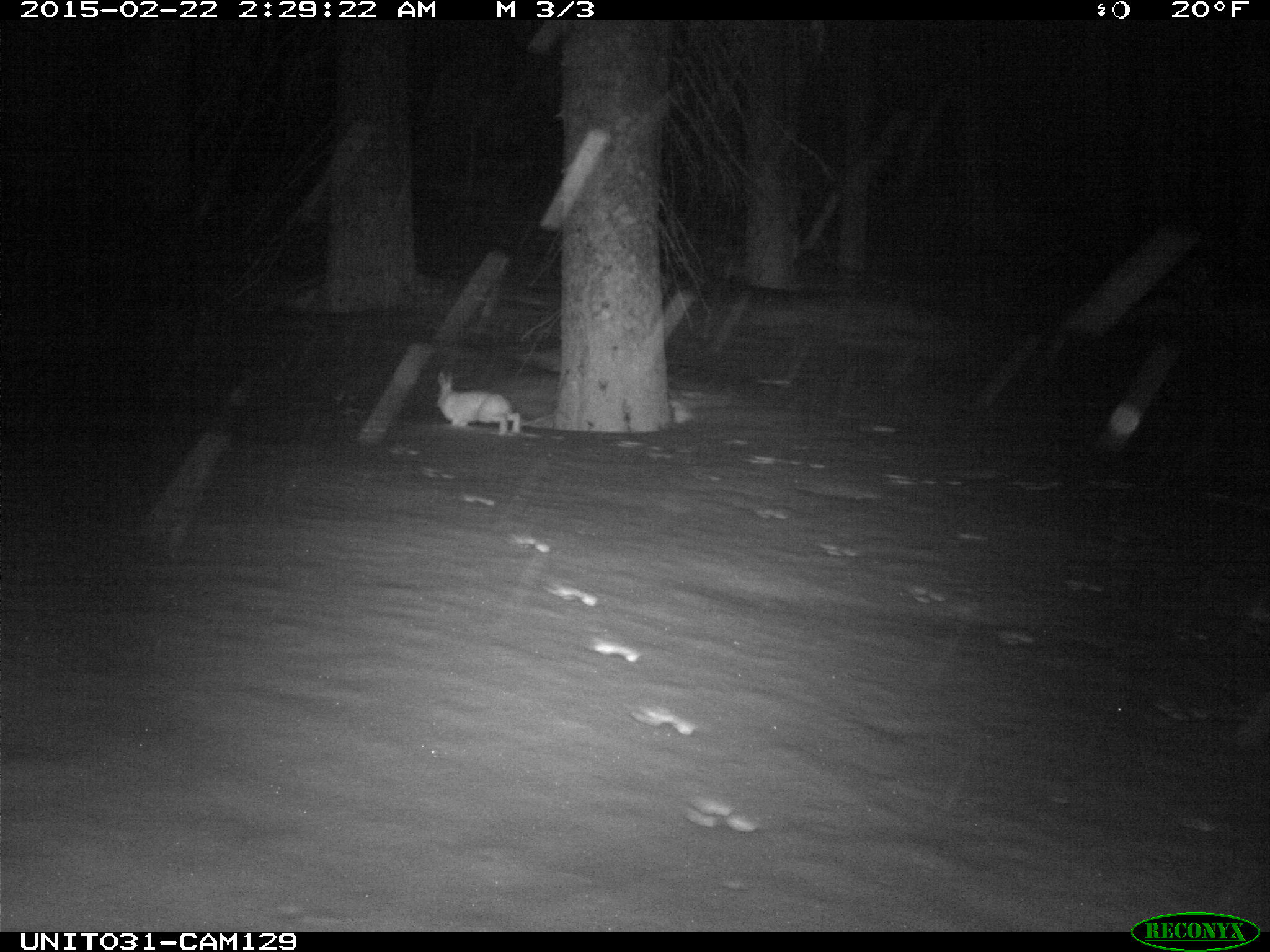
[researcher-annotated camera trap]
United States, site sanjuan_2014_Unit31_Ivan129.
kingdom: Animalia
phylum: Chordata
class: Mammalia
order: Lagomorpha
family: Leporidae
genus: Lepus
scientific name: Lepus americanus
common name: snowshoe hare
Lepus americanus (snowshoe hare).